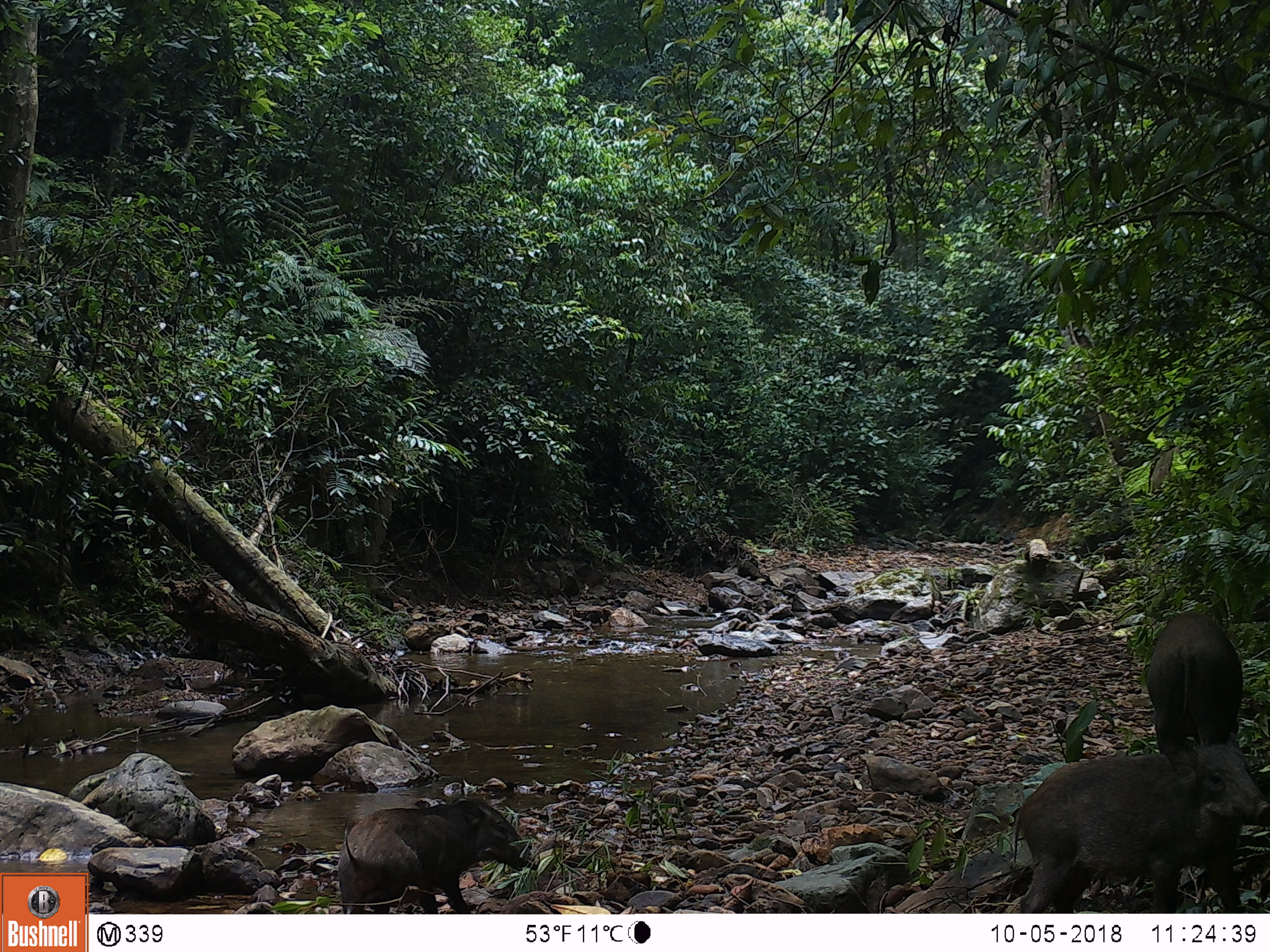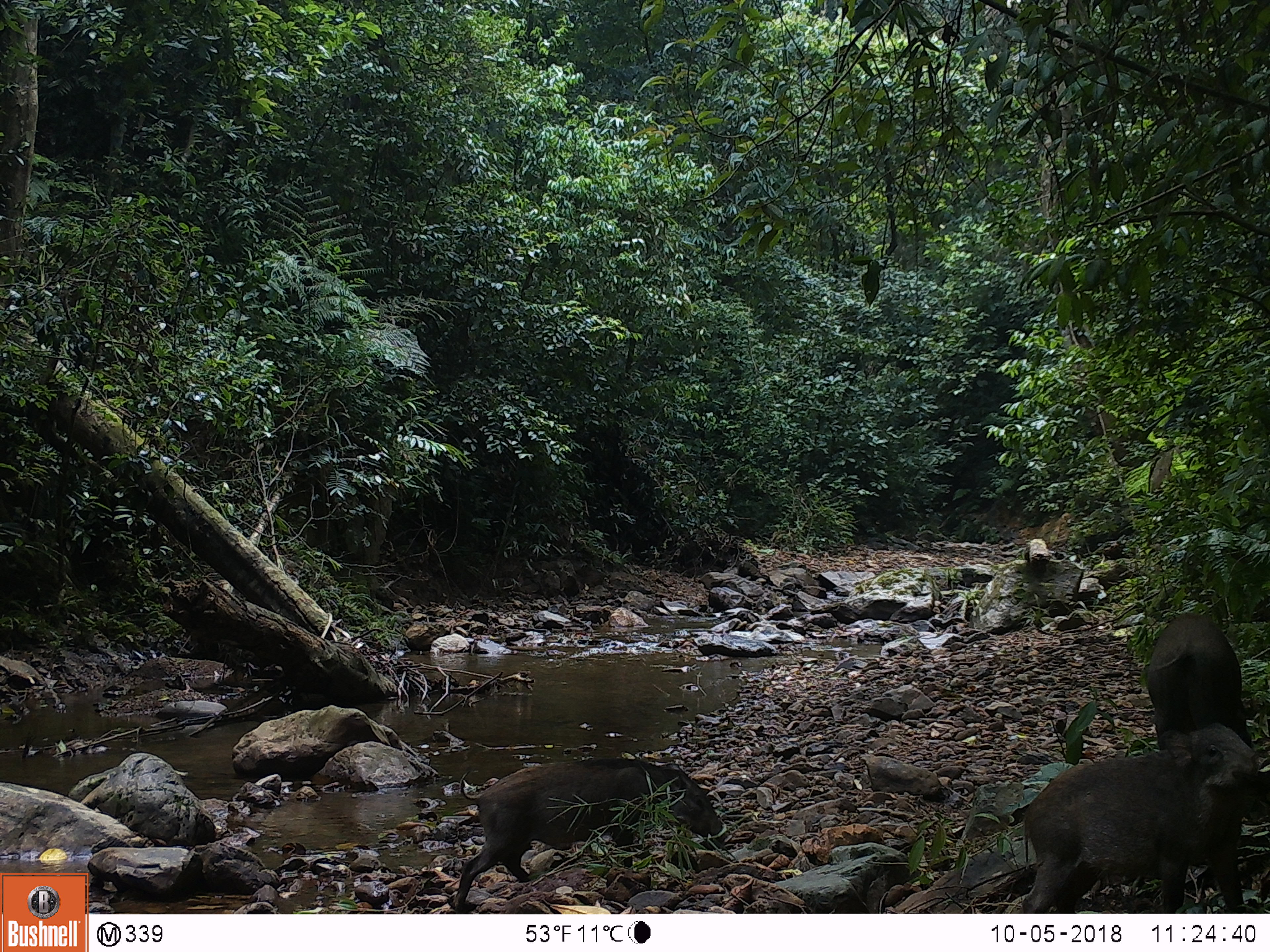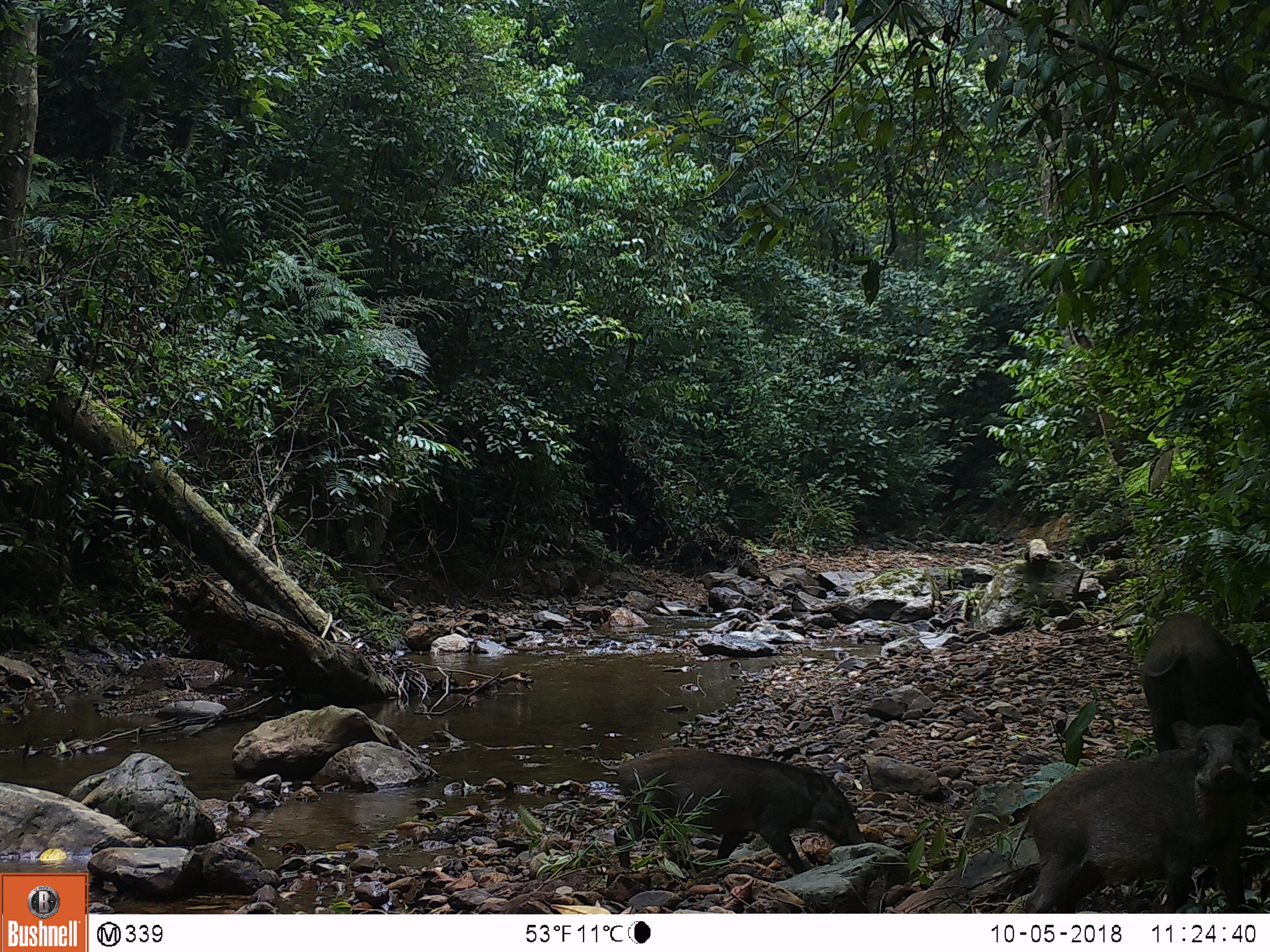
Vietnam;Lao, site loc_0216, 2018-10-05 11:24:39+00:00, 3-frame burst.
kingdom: Animalia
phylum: Chordata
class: Mammalia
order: Artiodactyla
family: Suidae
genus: Sus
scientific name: Sus scrofa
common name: eurasian wild pig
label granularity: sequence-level